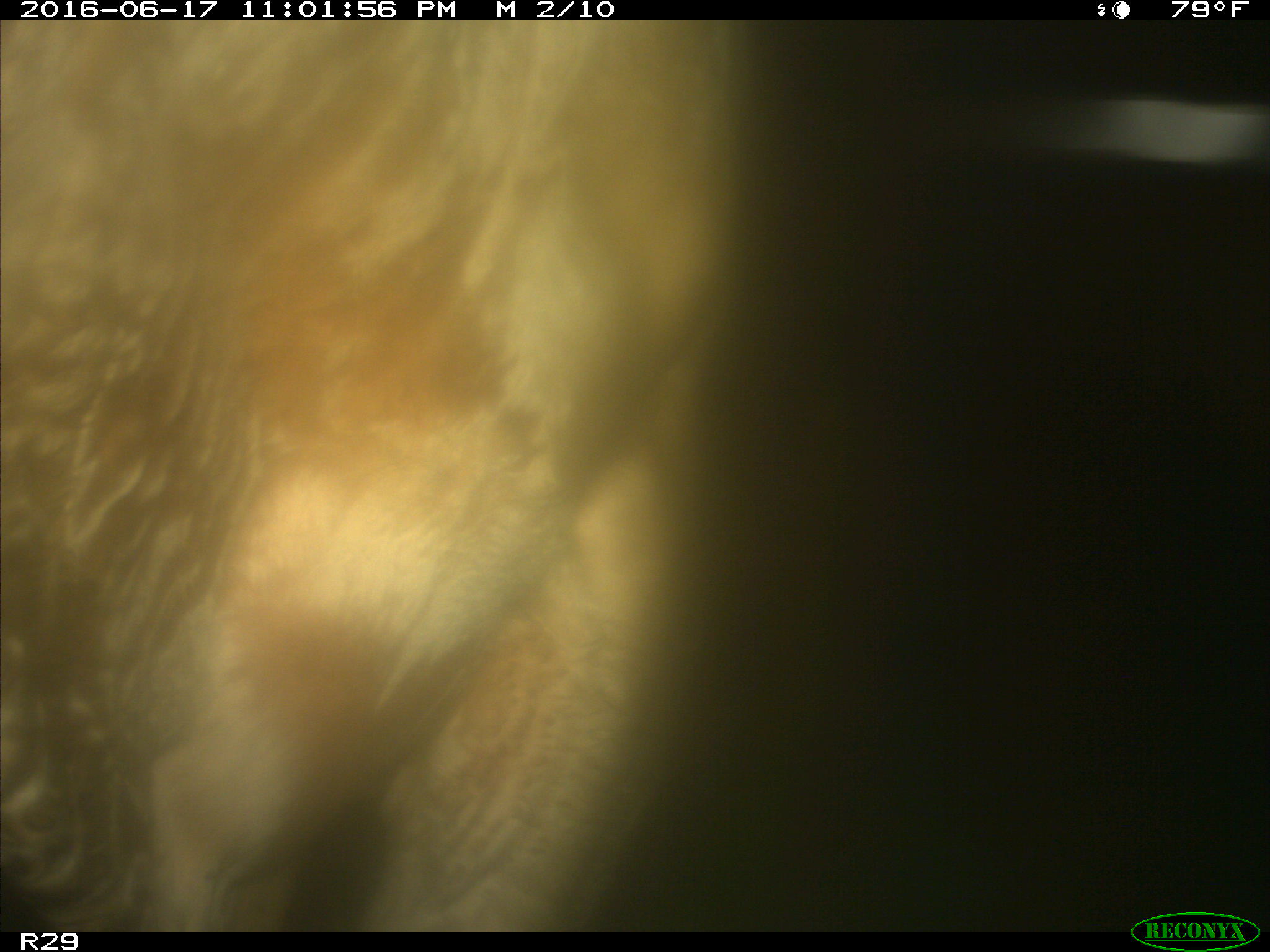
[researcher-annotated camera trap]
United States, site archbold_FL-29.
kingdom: Animalia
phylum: Chordata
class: Mammalia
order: Artiodactyla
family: Bovidae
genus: Bos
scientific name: Bos taurus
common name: domestic cow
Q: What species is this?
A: Bos taurus (domestic cow).